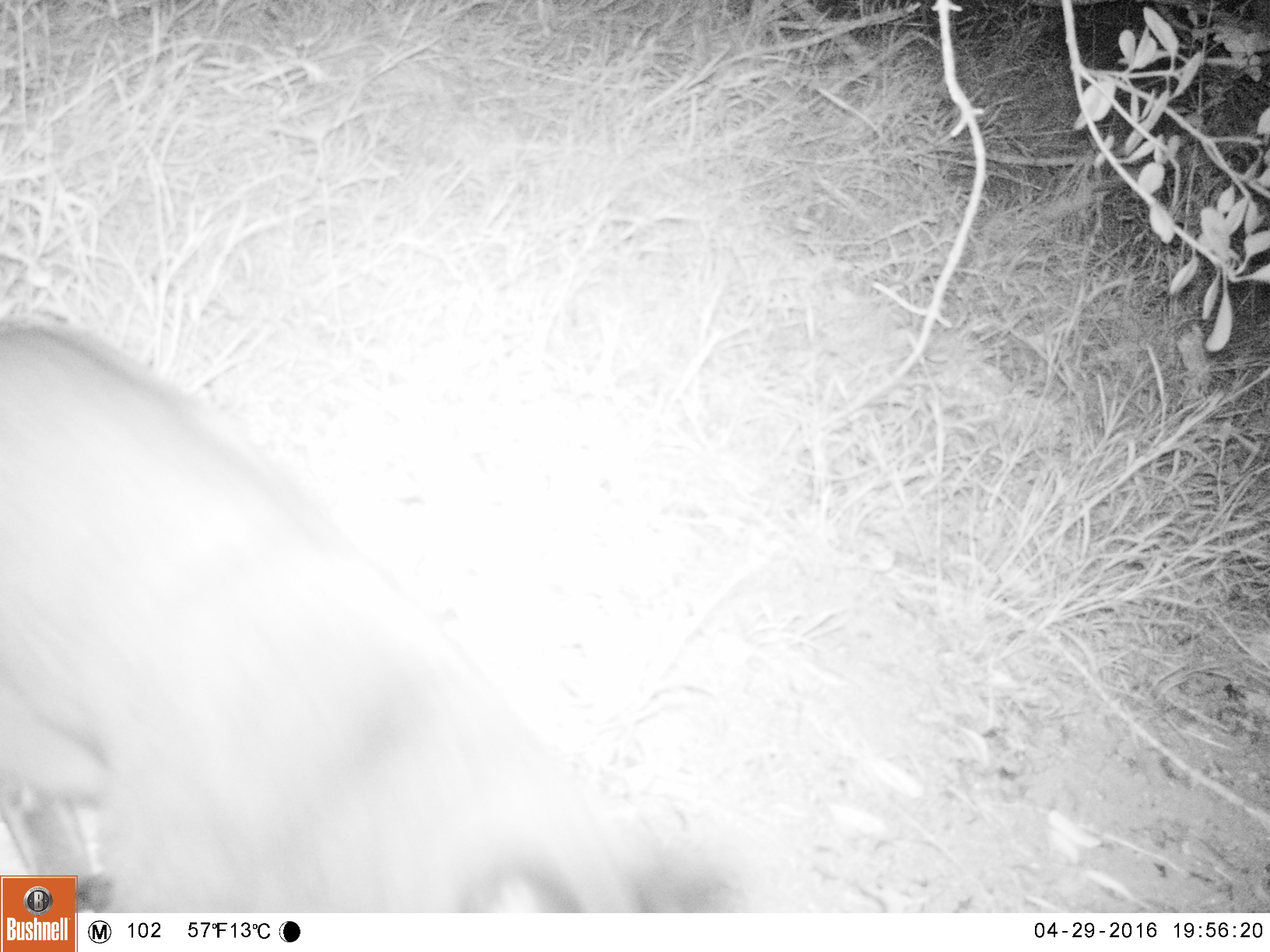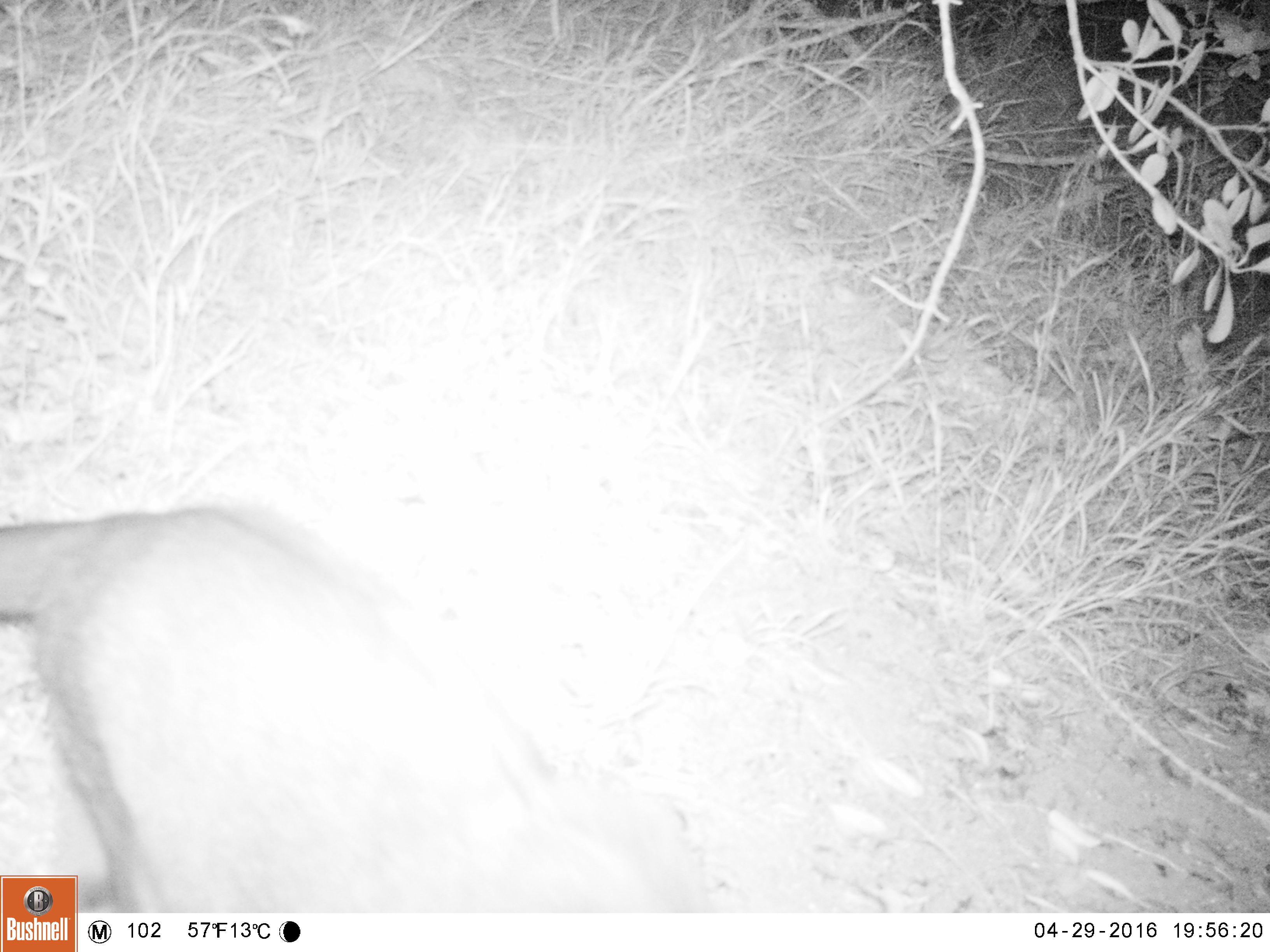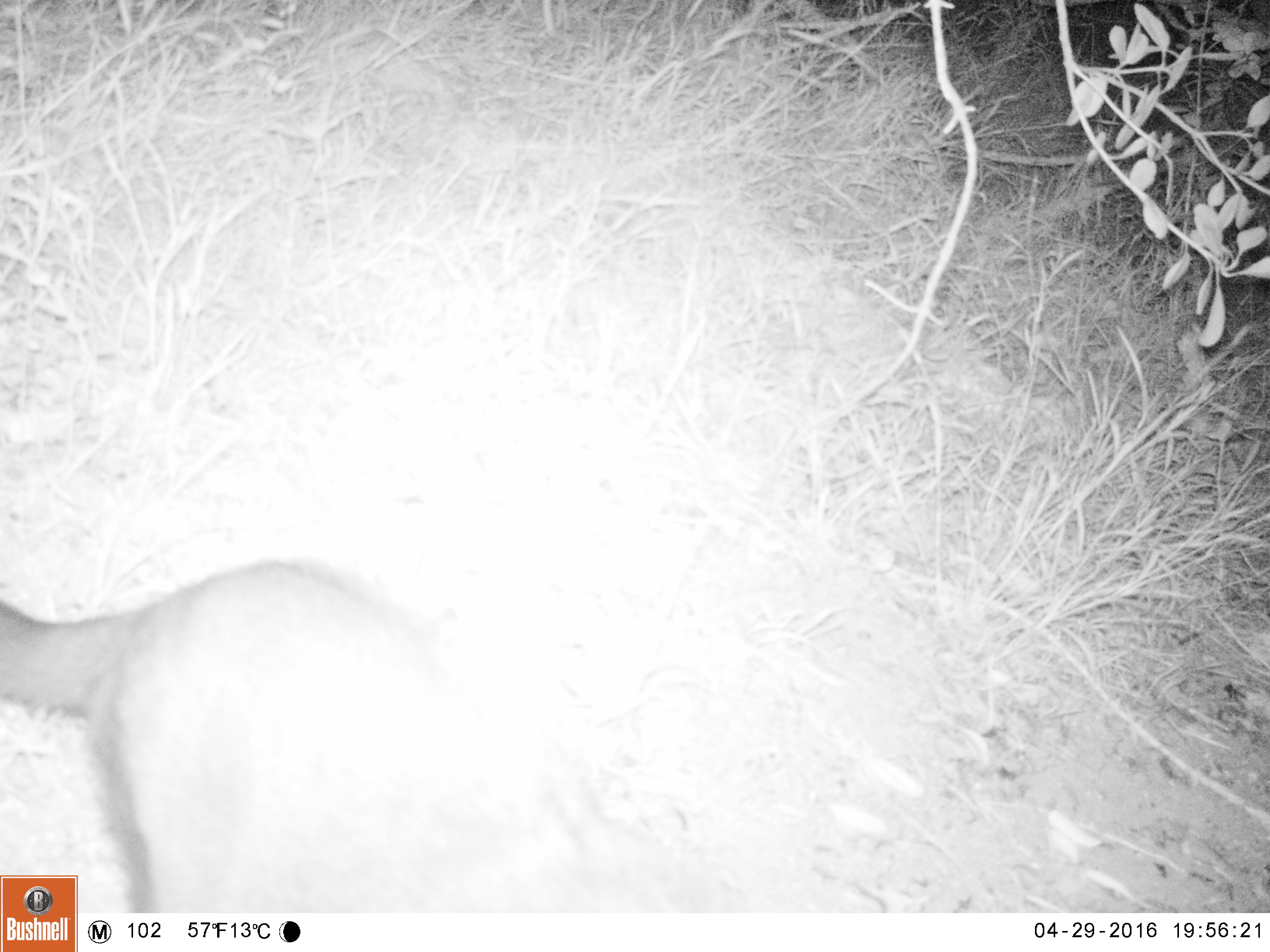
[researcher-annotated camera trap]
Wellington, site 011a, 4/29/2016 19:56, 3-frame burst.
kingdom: Animalia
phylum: Chordata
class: Mammalia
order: Carnivora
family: Felidae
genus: Felis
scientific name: Felis catus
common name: cat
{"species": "cat (Felis catus)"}